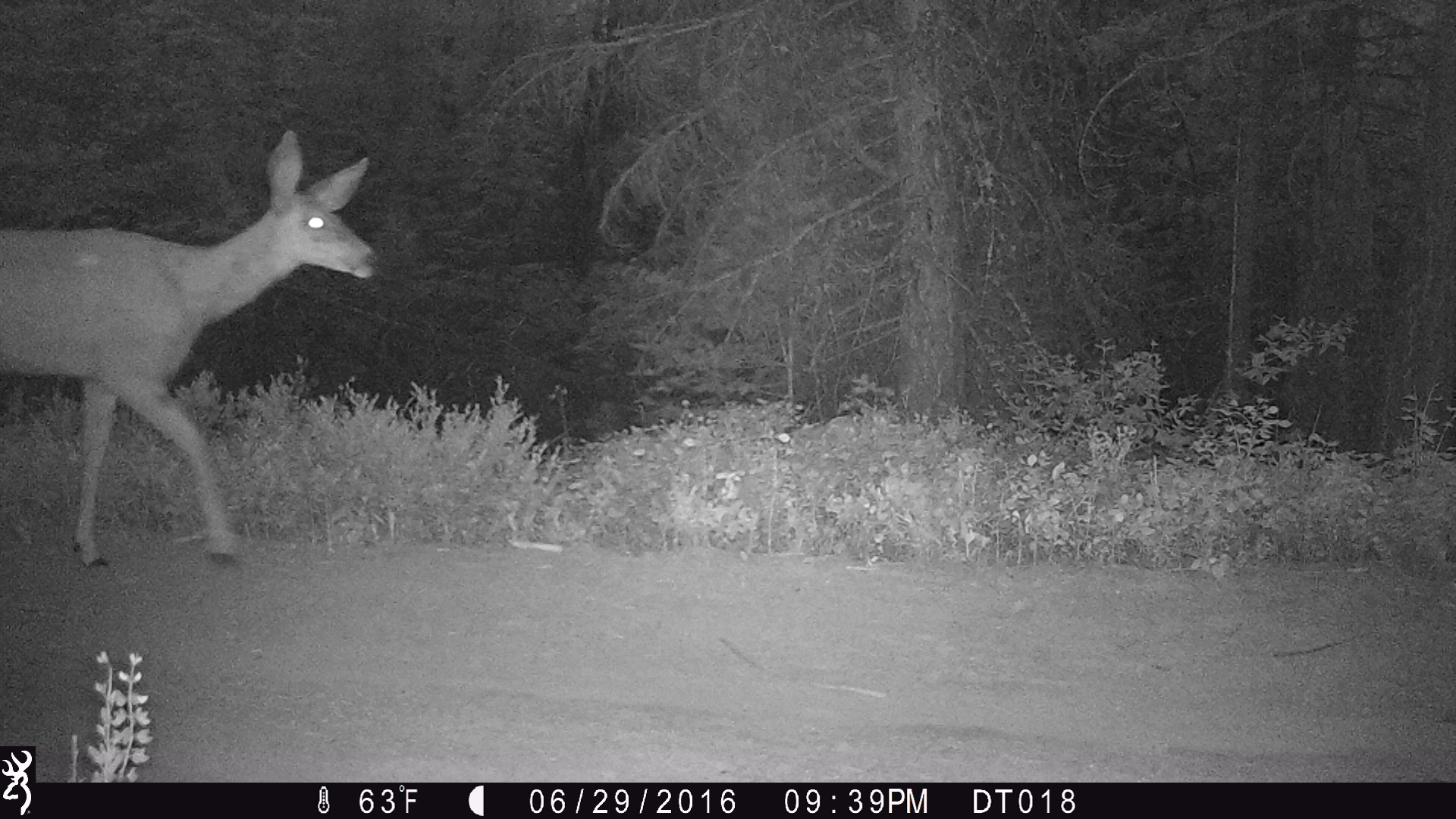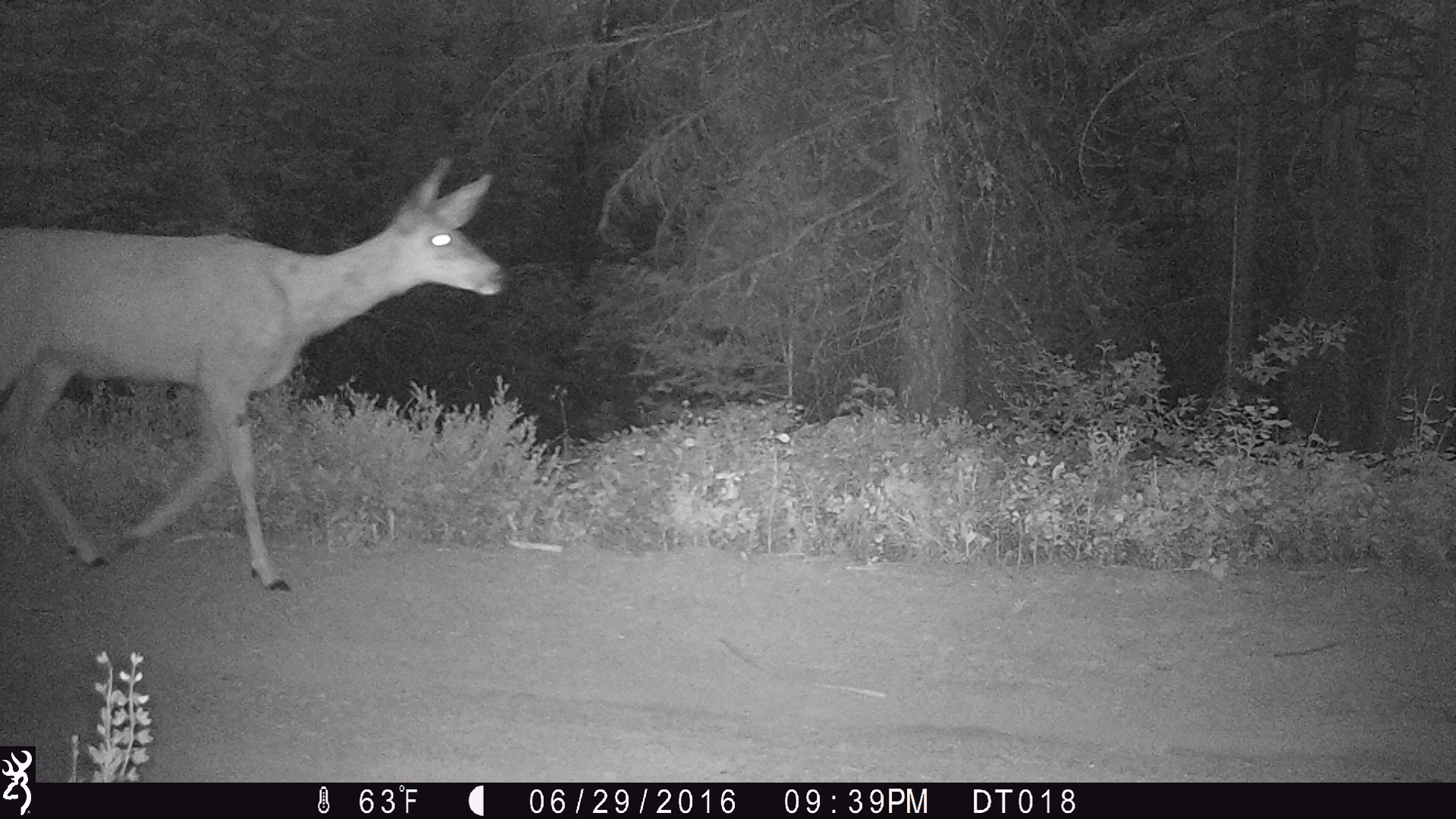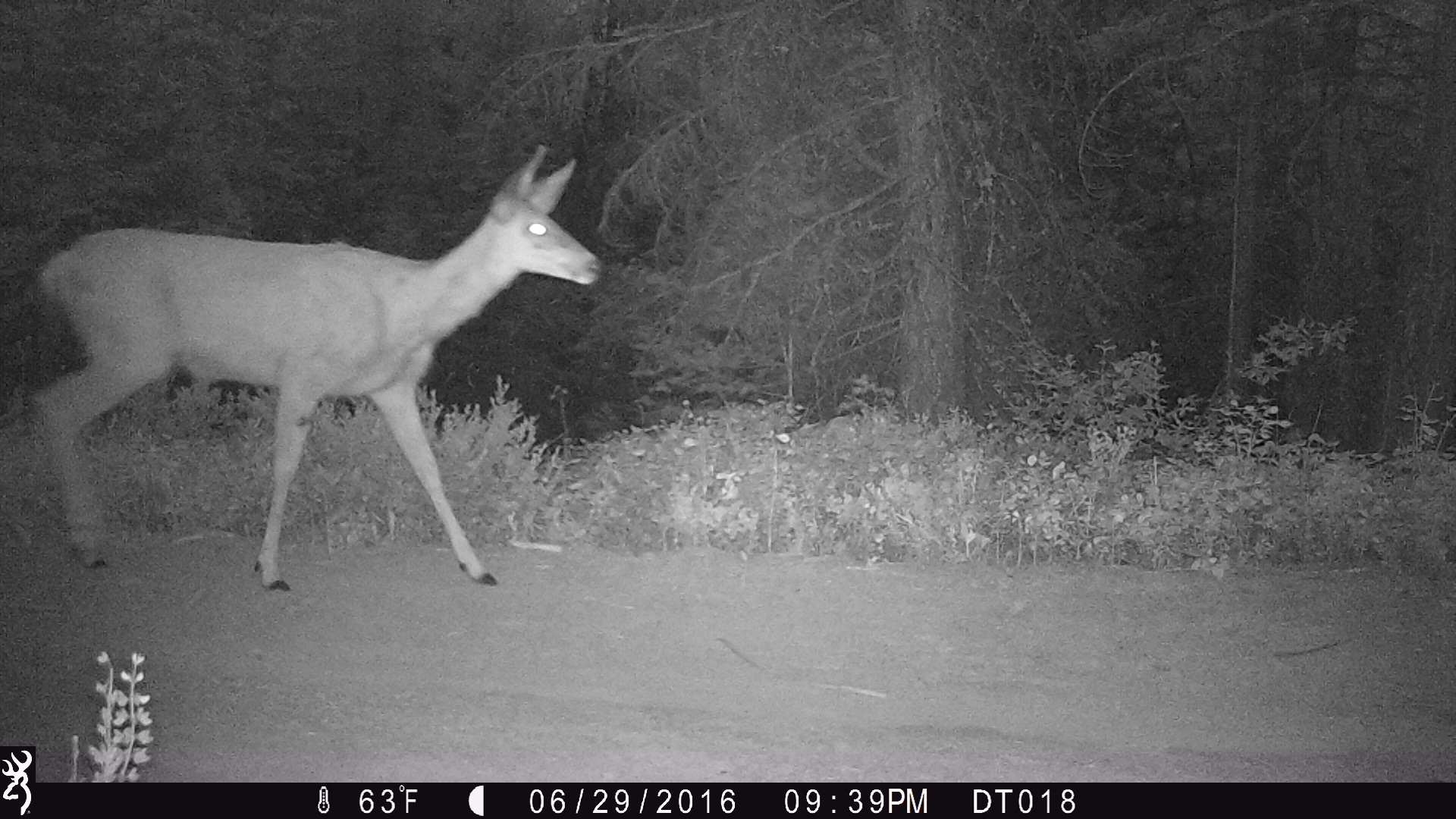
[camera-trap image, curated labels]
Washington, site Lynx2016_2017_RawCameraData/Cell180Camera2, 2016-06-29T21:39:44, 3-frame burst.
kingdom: Animalia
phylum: Chordata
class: Mammalia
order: Artiodactyla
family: Cervidae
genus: Odocoileus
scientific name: Odocoileus hemionus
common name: mule deer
Odocoileus hemionus (mule deer). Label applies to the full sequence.